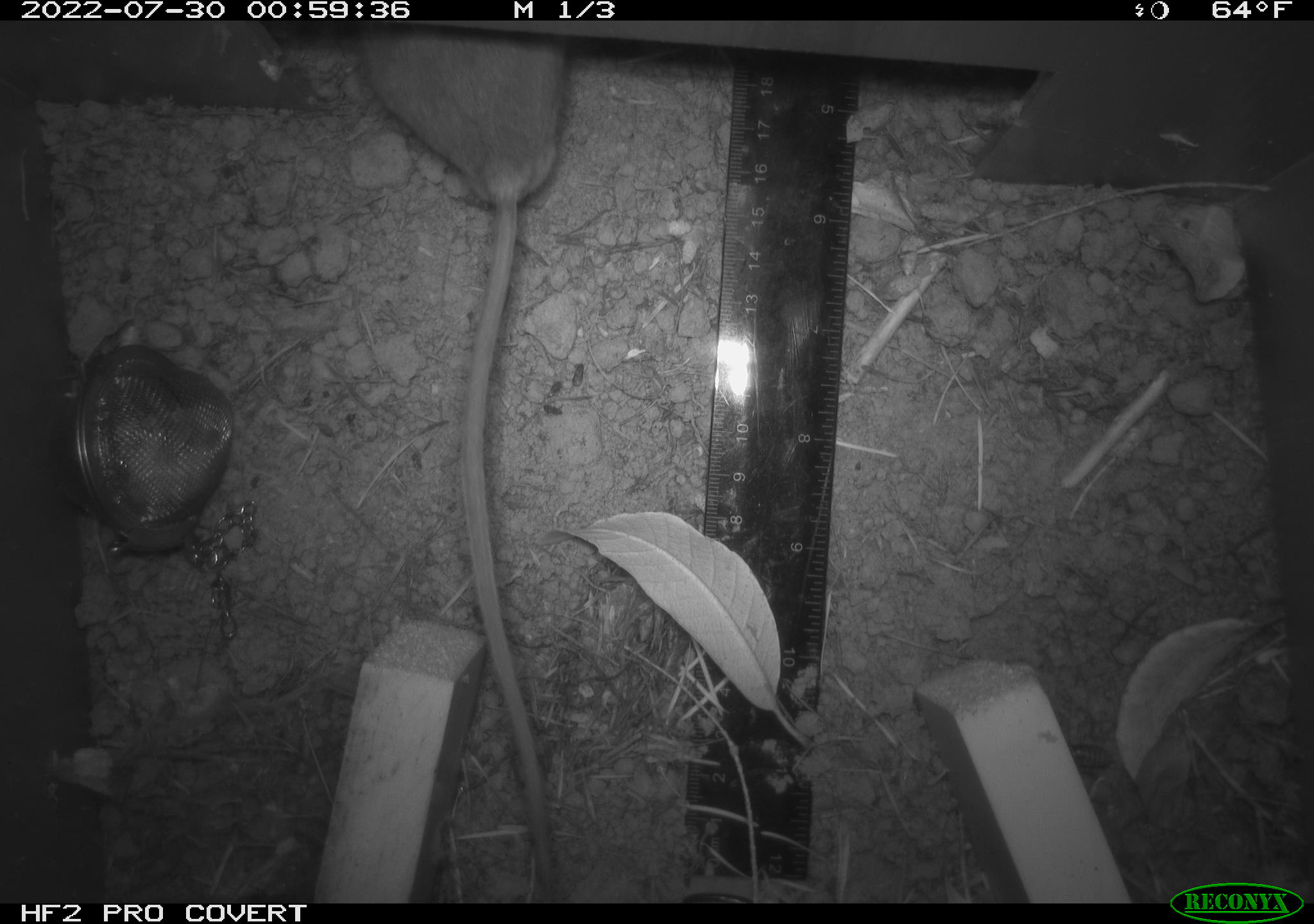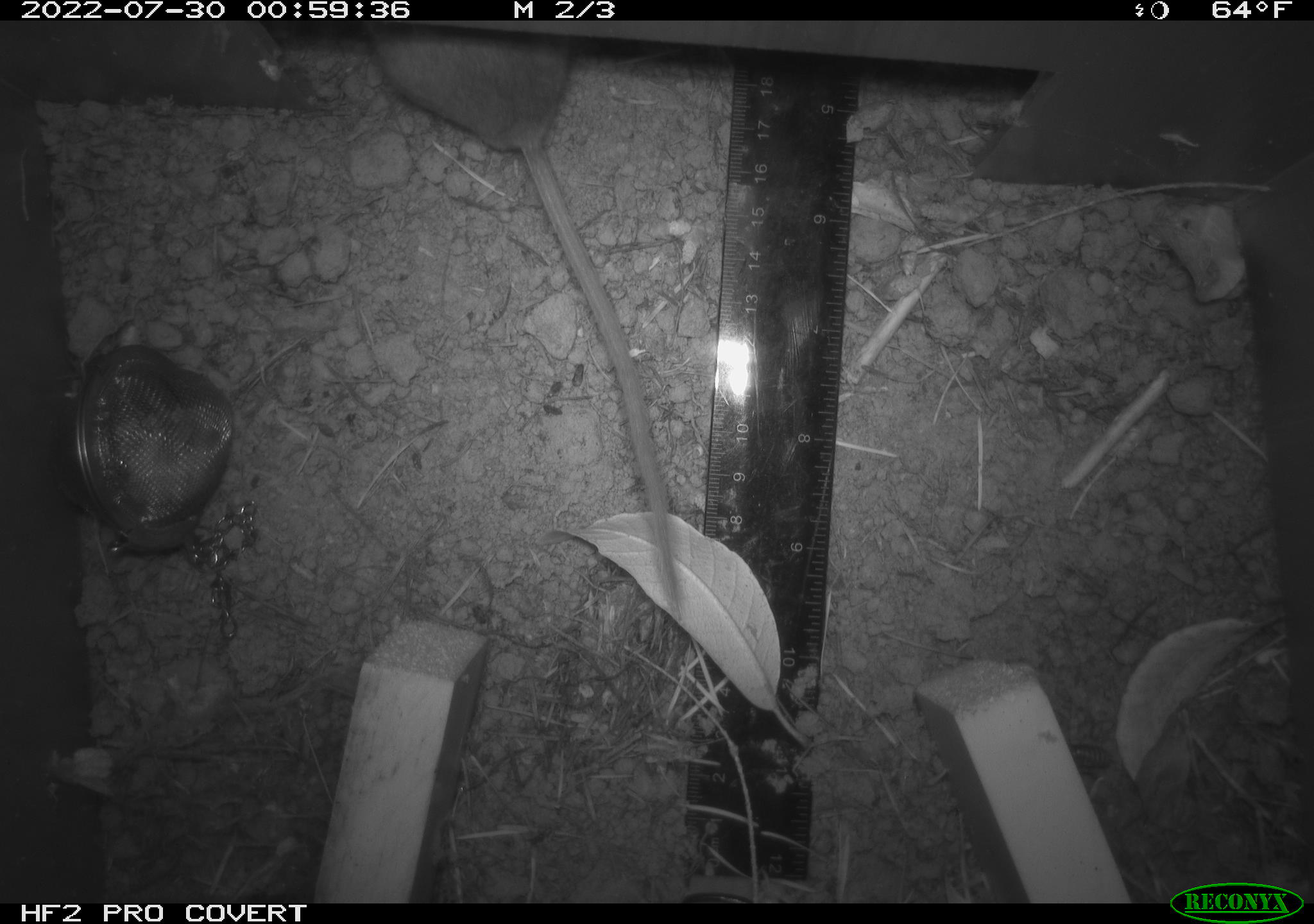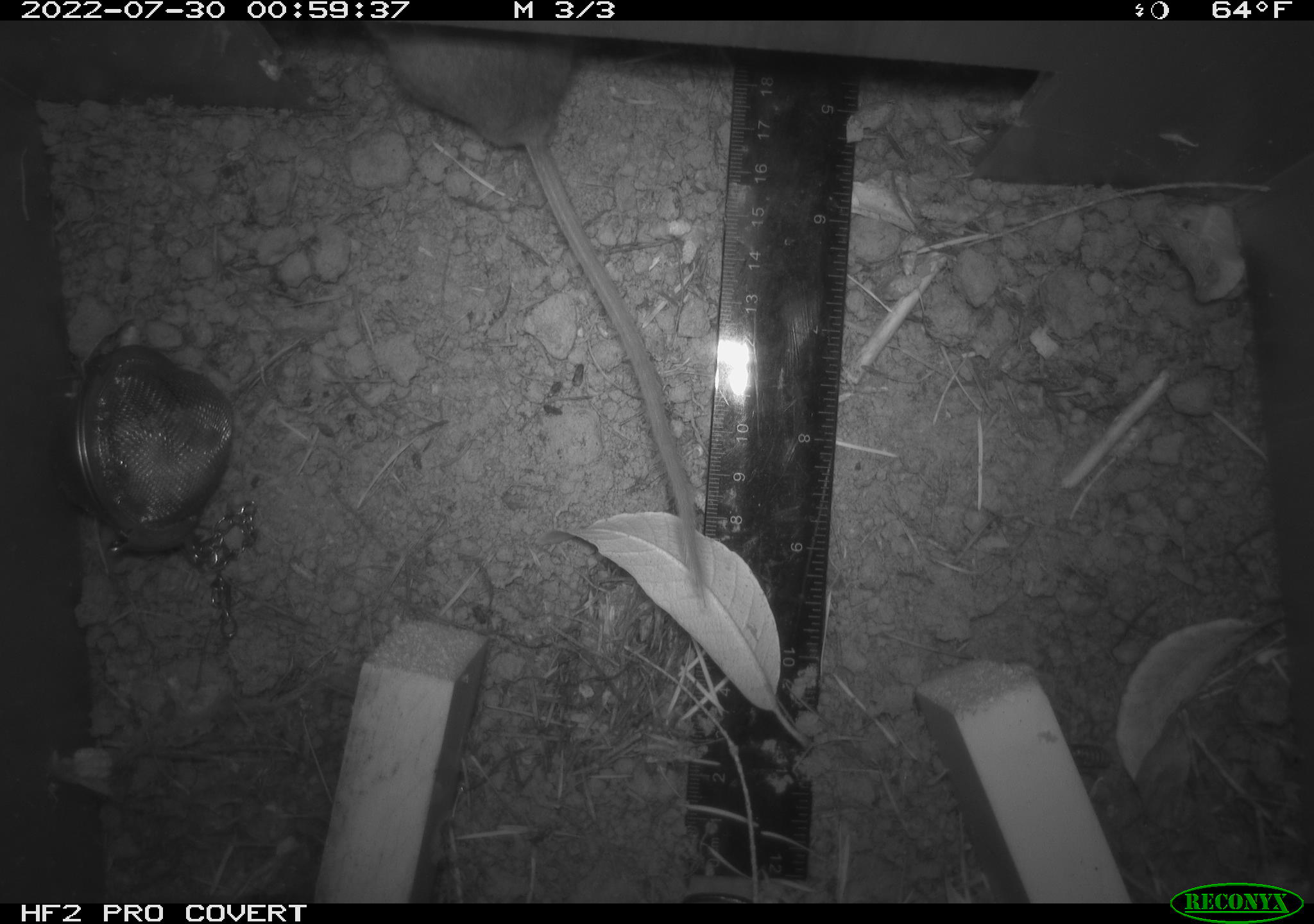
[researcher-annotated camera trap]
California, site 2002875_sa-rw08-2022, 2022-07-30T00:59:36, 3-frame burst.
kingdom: Animalia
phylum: Chordata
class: Mammalia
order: Rodentia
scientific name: Rodentia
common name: mouse species